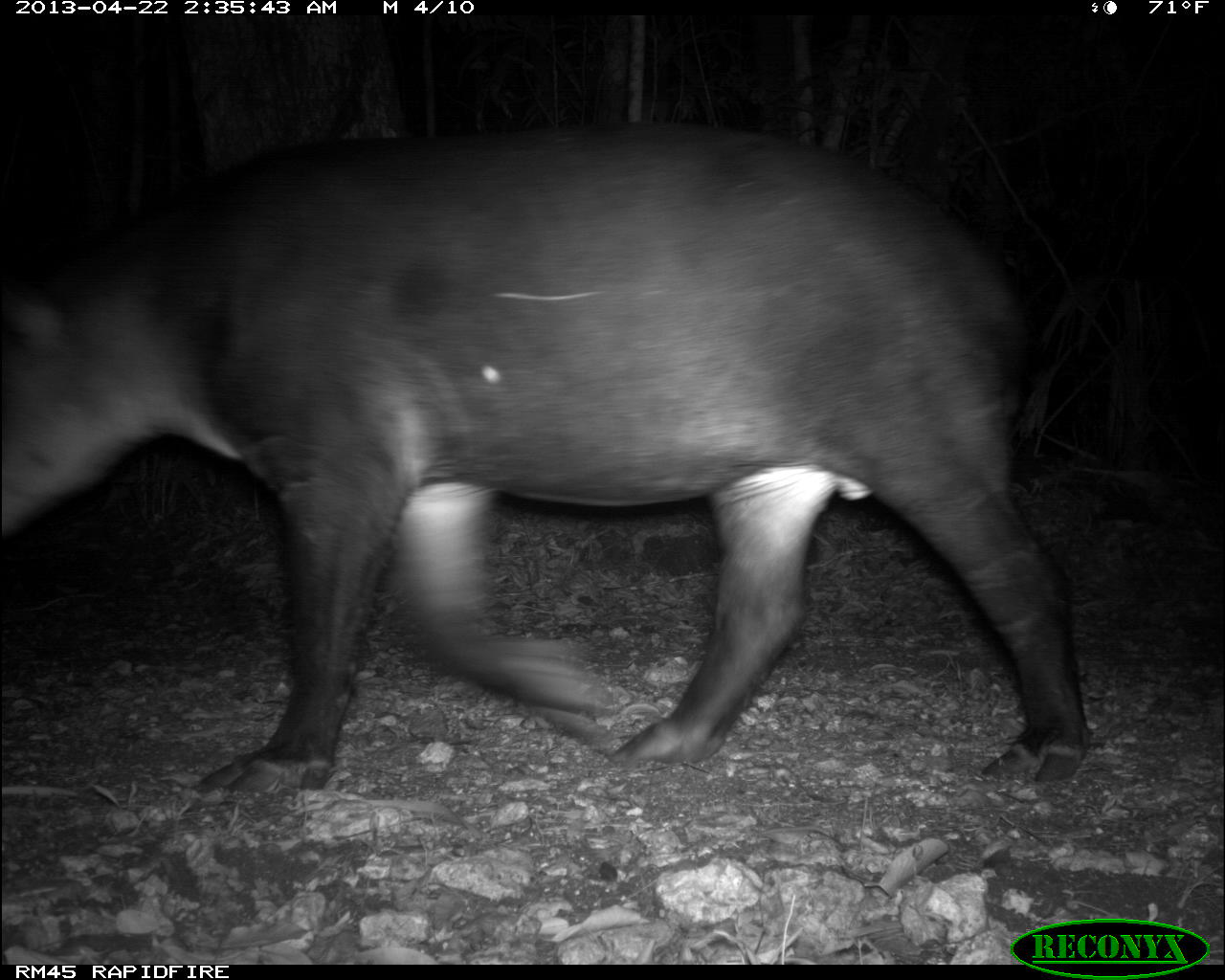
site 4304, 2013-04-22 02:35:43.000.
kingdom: Animalia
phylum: Chordata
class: Mammalia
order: Perissodactyla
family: Tapiridae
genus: Tapirus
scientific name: Tapirus bairdii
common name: baird's tapir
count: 1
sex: male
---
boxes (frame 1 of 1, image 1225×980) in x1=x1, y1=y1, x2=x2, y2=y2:
tapirus bairdii: x1=0, y1=123, x2=1092, y2=806